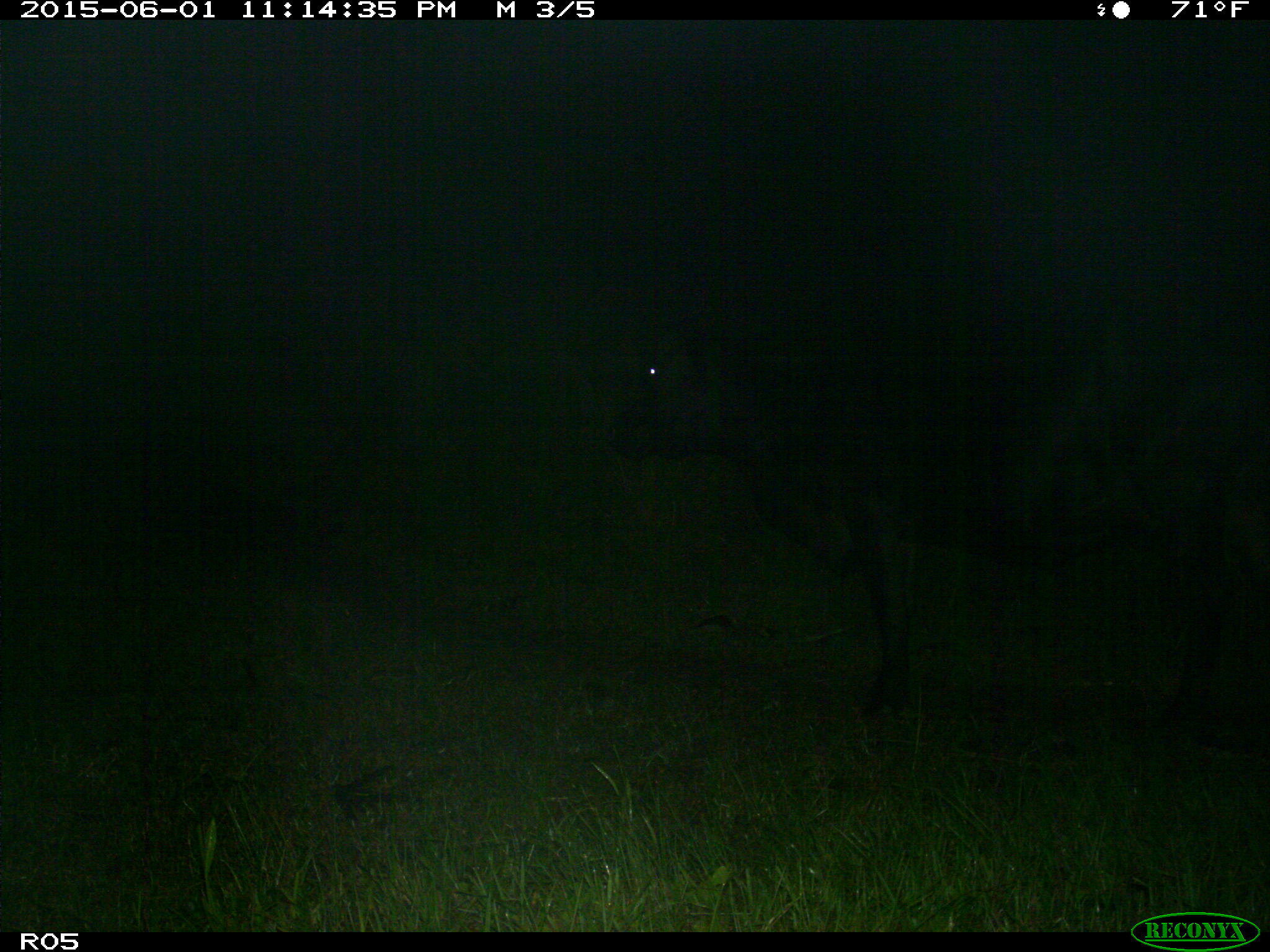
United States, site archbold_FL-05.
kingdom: Animalia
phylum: Chordata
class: Mammalia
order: Artiodactyla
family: Bovidae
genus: Bos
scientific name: Bos taurus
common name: domestic cow